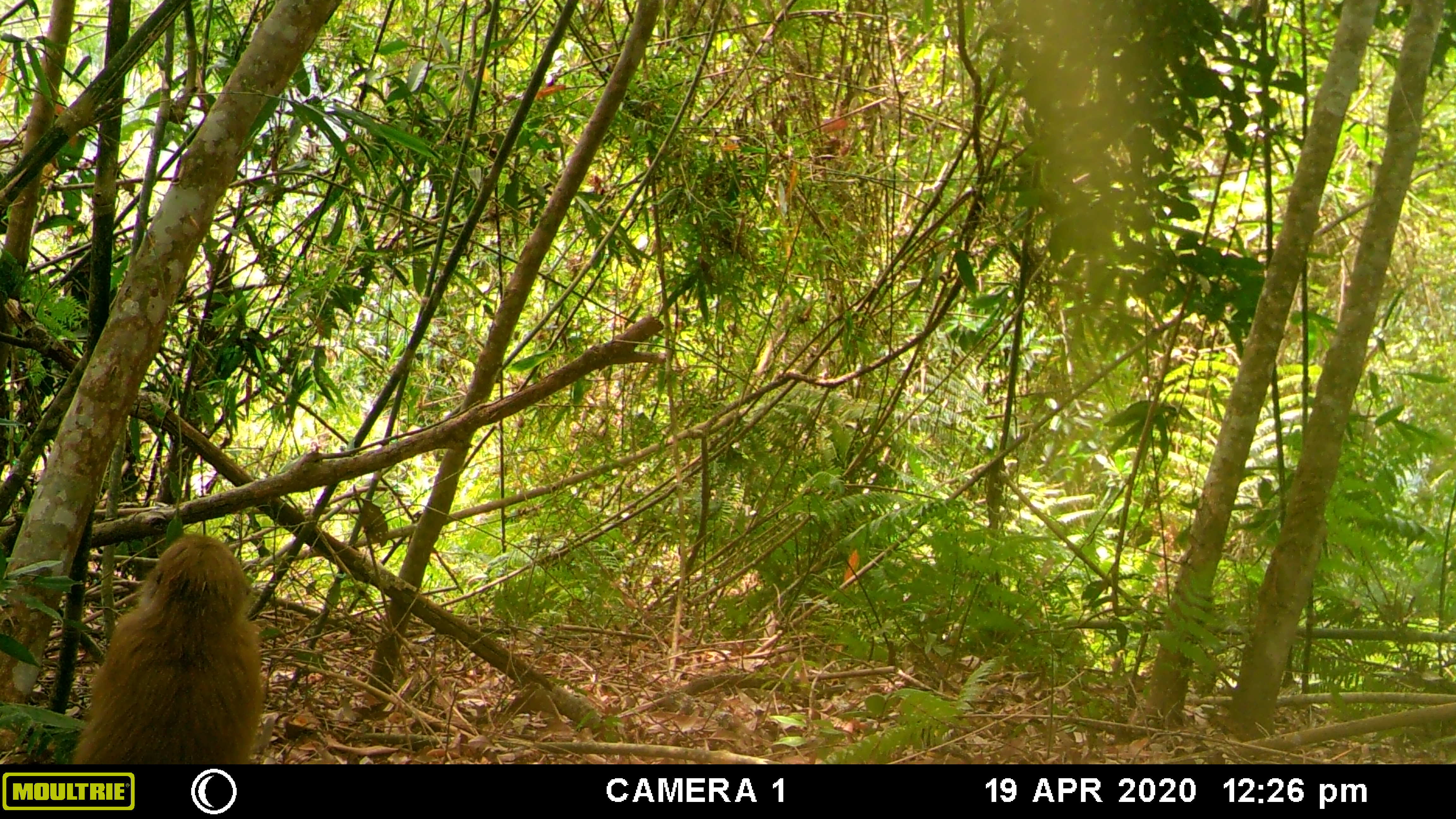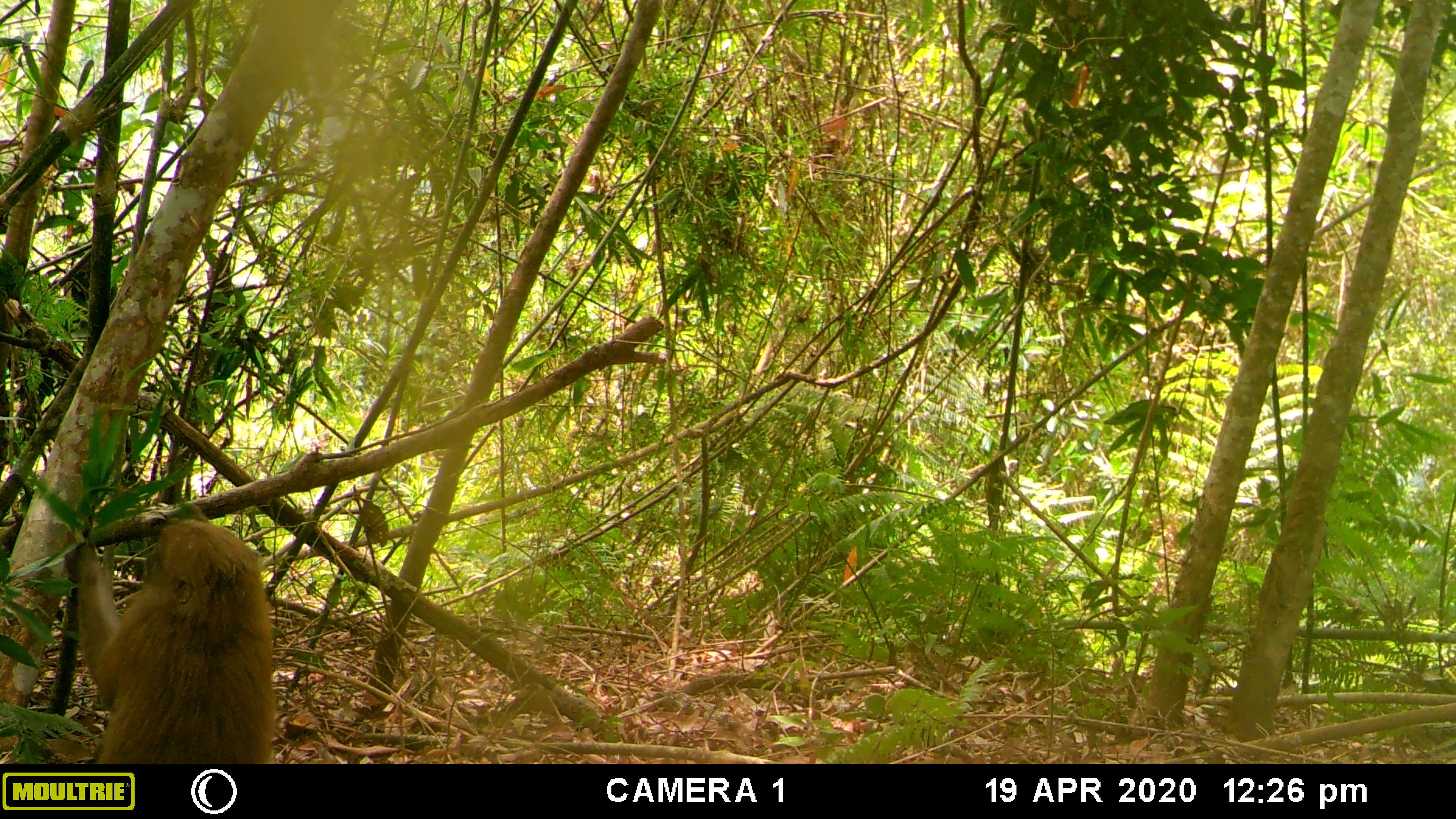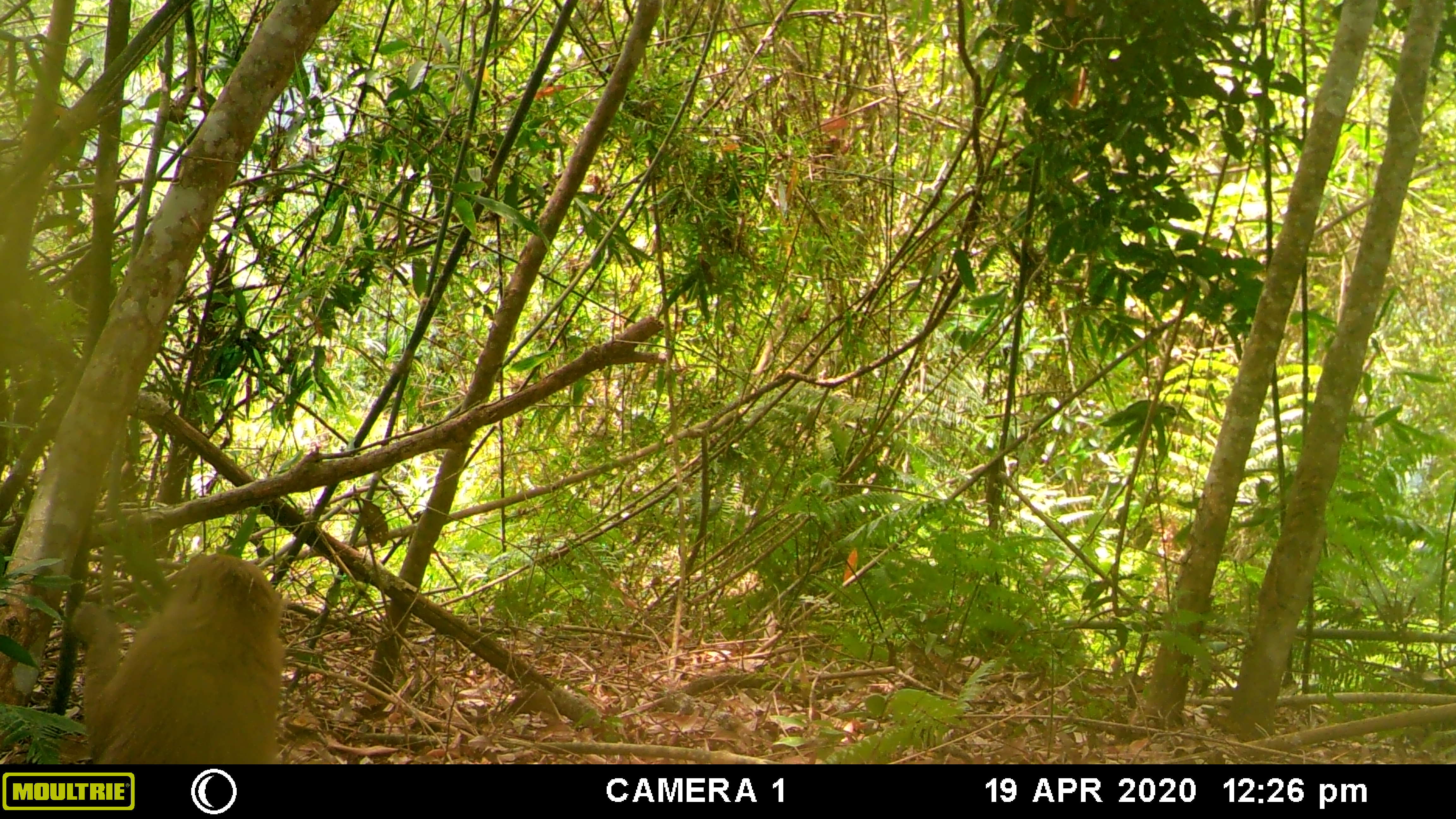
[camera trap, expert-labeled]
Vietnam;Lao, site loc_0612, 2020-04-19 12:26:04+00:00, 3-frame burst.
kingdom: Animalia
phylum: Chordata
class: Mammalia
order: Primates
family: Cercopithecidae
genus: Macaca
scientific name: Macaca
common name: macaques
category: assam or rhesus macaque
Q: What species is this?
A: Assam or rhesus macaque (macaques) (Macaca).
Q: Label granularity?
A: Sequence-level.